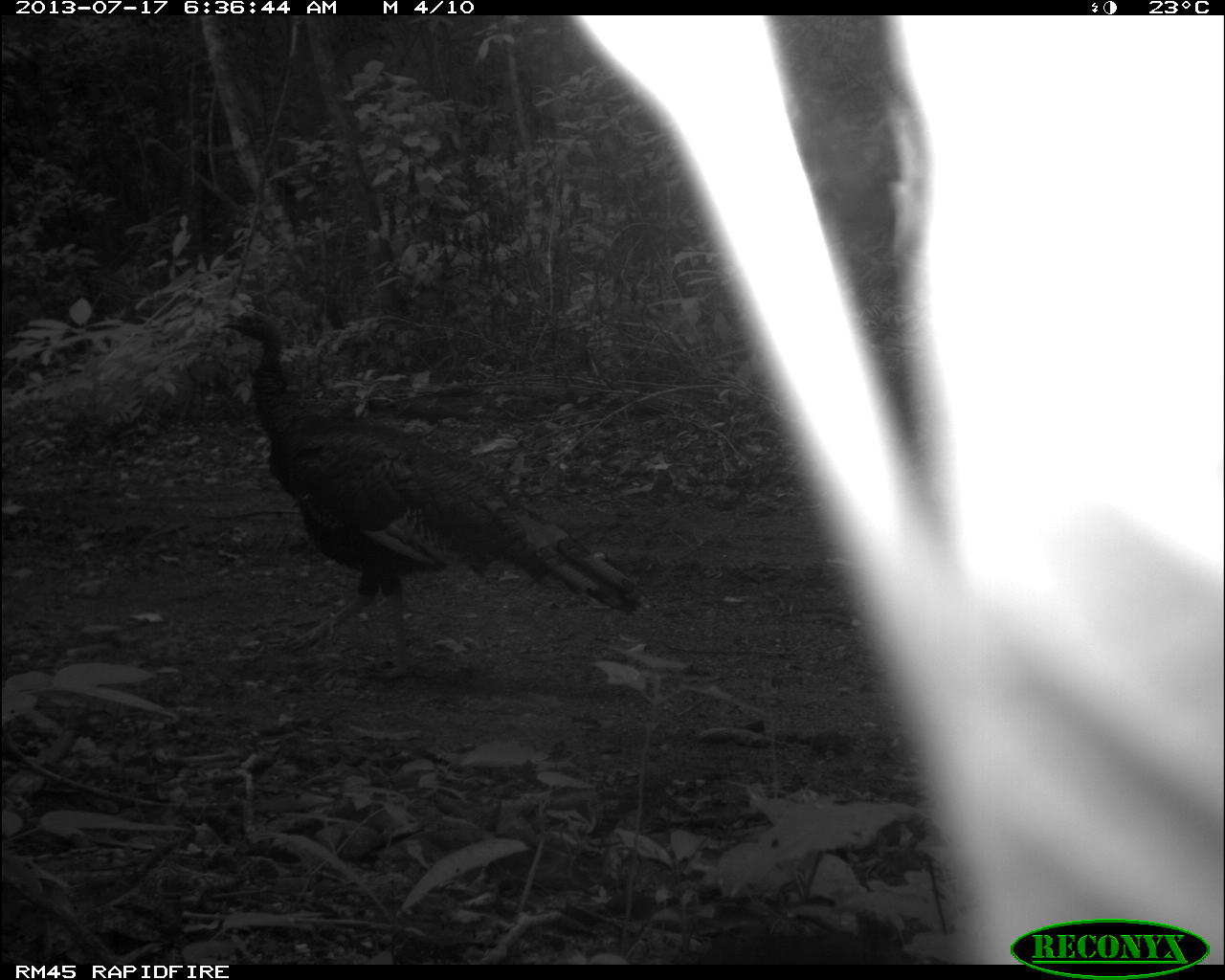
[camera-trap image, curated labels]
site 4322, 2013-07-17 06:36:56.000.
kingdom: Animalia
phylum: Chordata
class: Aves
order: Galliformes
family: Phasianidae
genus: Meleagris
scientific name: Meleagris ocellata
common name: ocellated turkey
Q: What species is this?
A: Meleagris ocellata (ocellated turkey).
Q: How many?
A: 1.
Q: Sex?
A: Male.